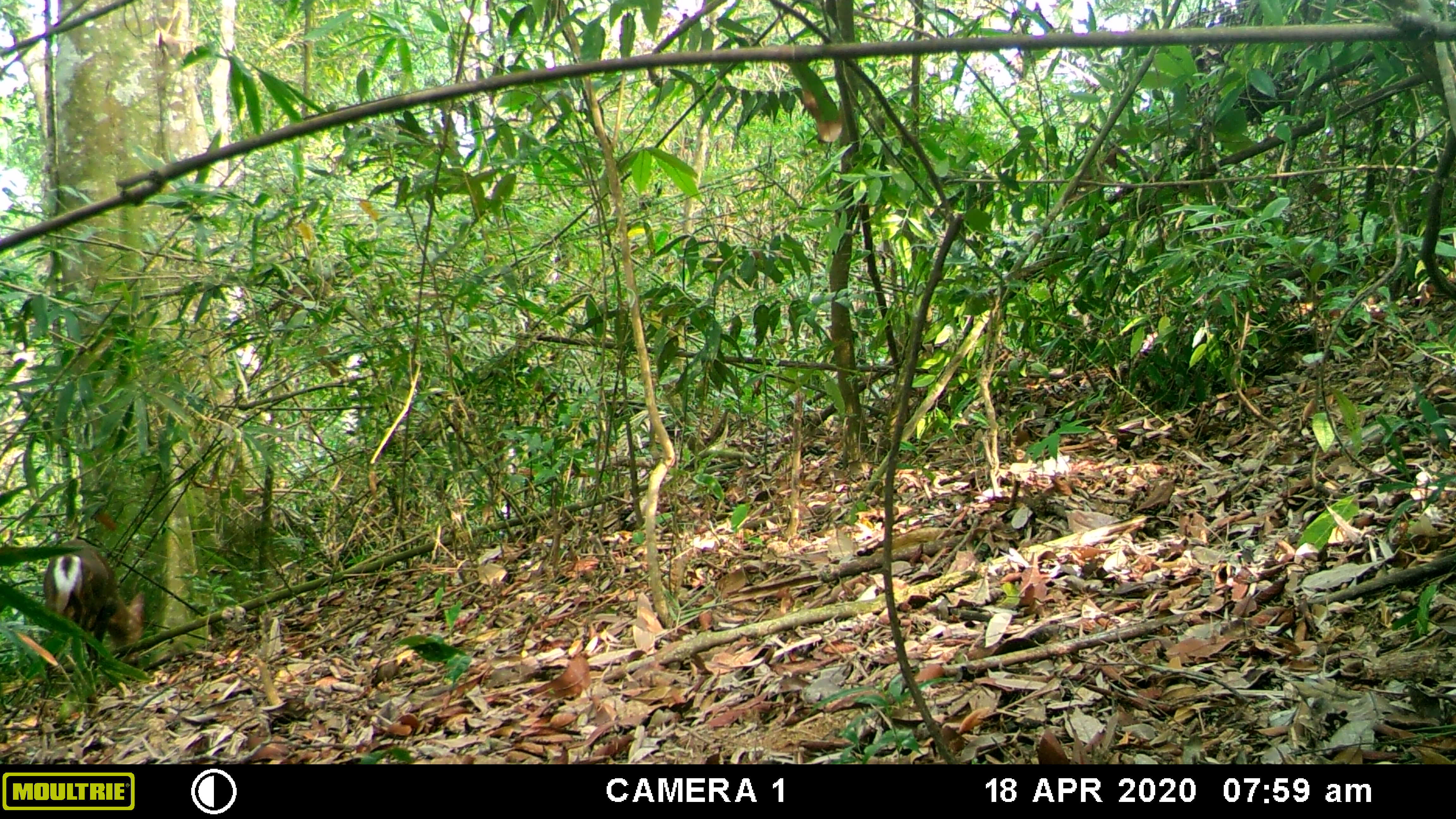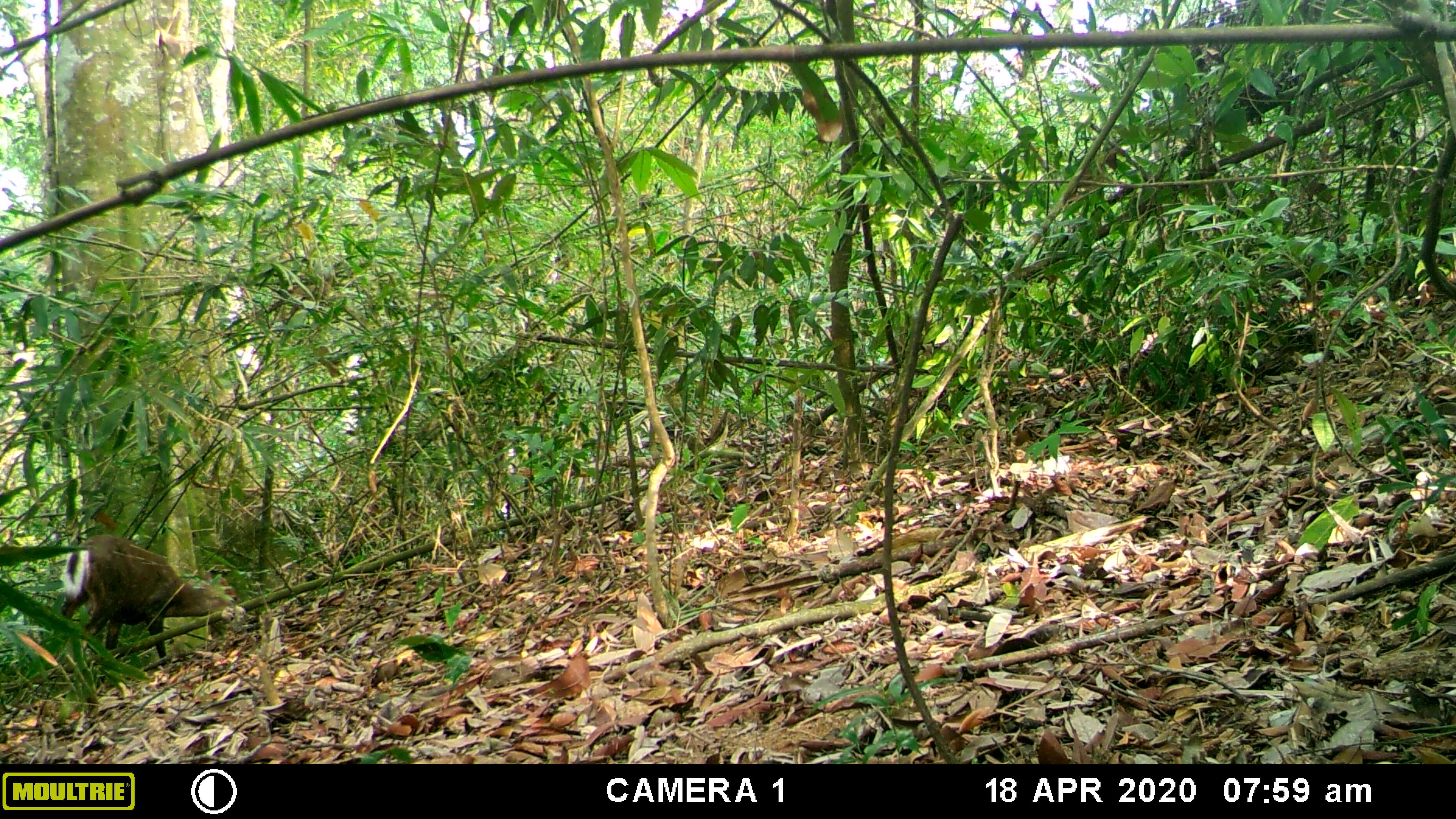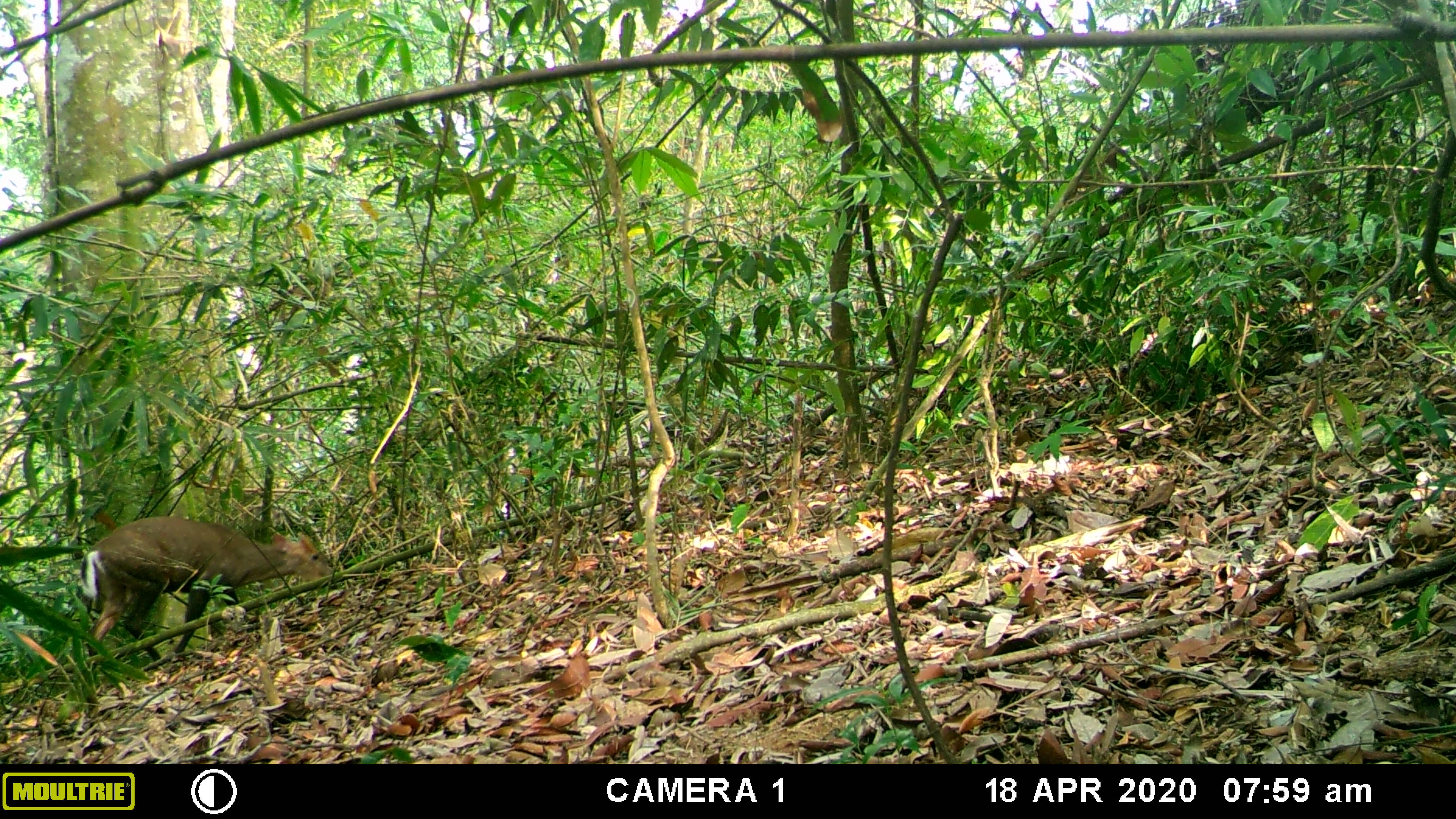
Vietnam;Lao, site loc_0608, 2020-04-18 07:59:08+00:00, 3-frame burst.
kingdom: Animalia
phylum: Chordata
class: Mammalia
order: Artiodactyla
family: Cervidae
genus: Muntiacus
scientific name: Muntiacus rooseveltorum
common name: roosevelt's muntjac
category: roosevelts muntjac group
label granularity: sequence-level